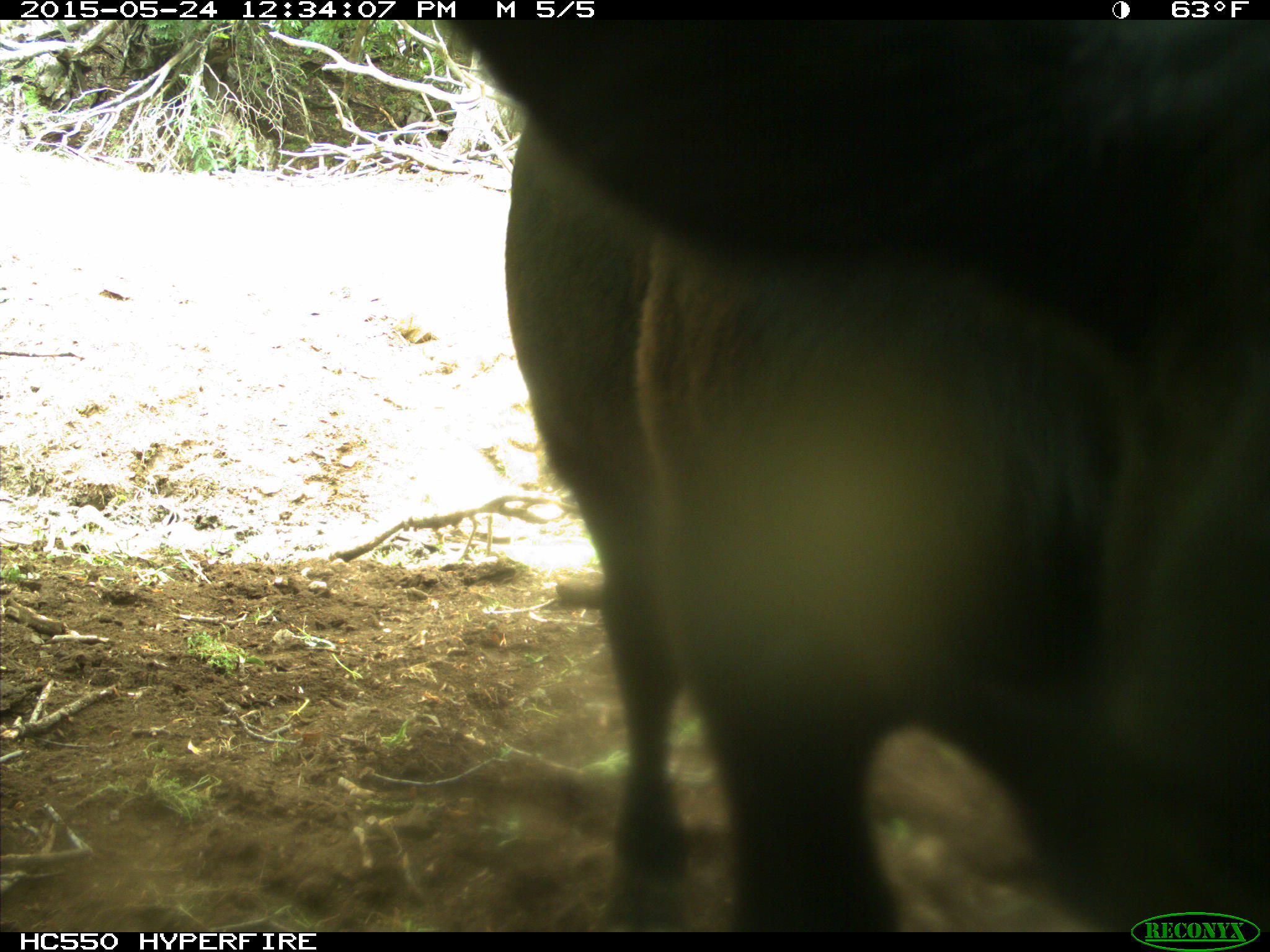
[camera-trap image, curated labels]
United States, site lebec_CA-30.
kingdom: Animalia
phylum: Chordata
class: Mammalia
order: Artiodactyla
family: Bovidae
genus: Bos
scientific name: Bos taurus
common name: domestic cow